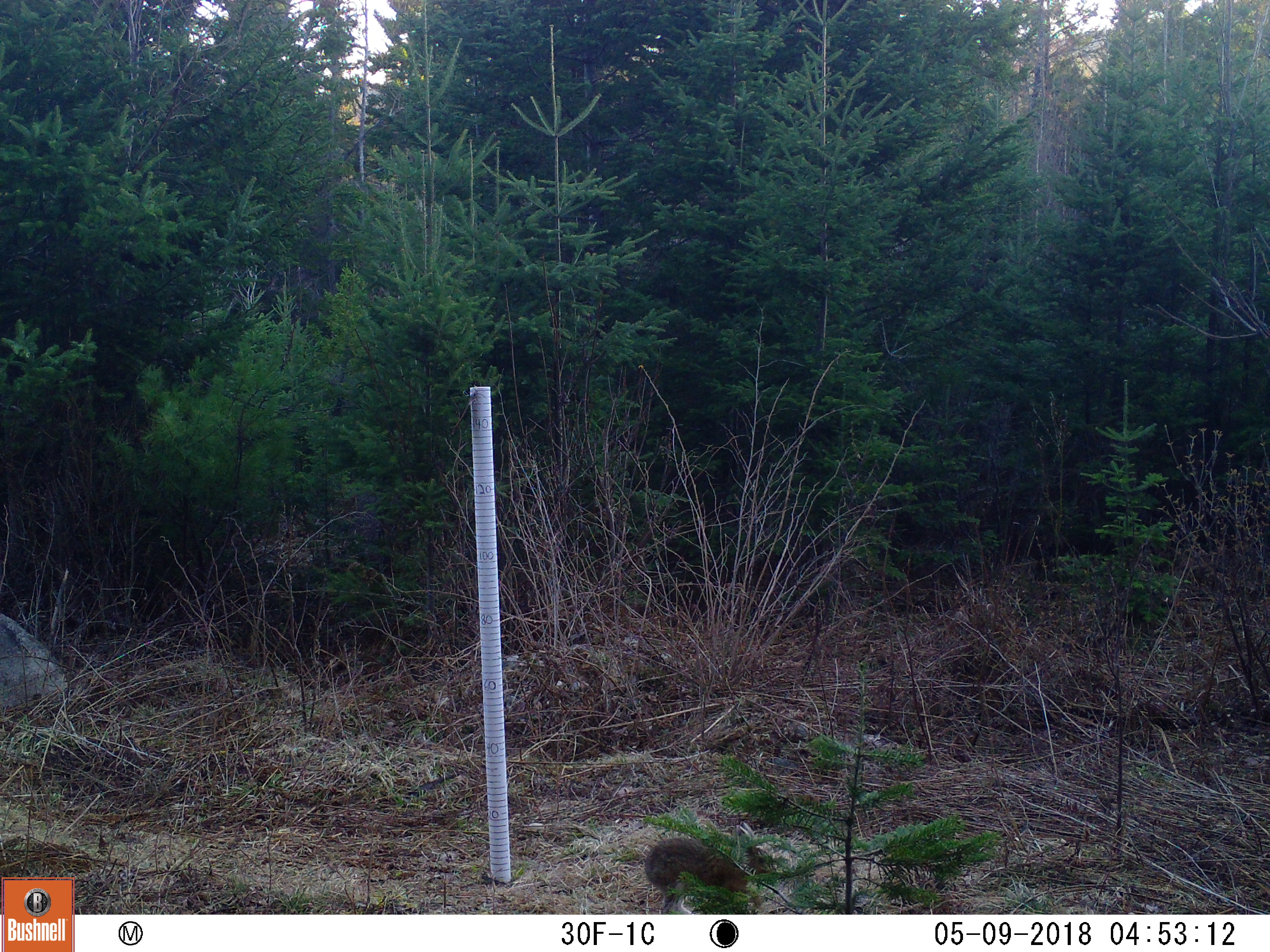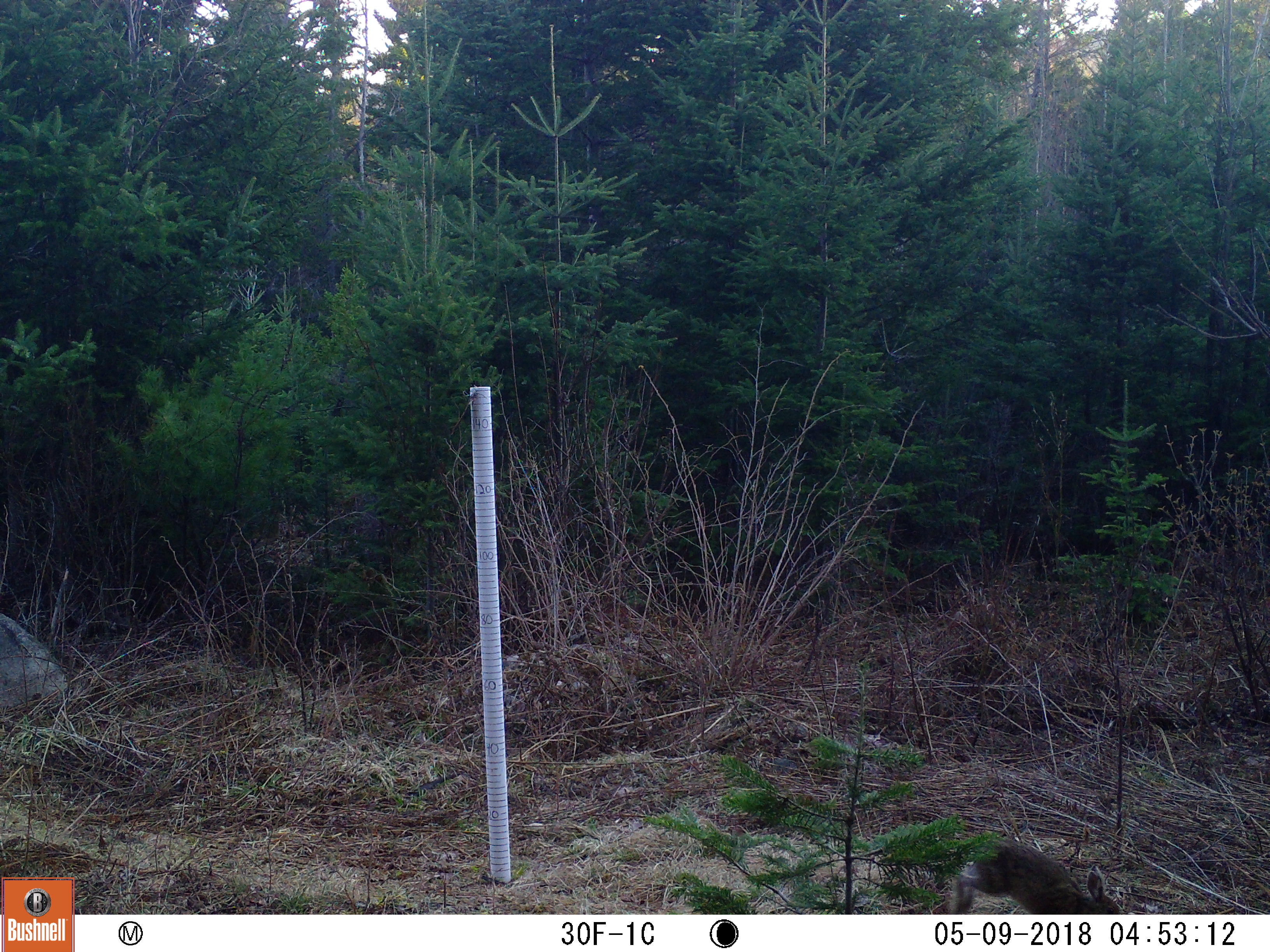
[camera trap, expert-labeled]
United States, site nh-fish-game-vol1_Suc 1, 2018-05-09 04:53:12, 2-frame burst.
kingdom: Animalia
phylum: Chordata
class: Mammalia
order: Lagomorpha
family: Leporidae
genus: Lepus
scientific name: Lepus americanus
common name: snowshoe hare